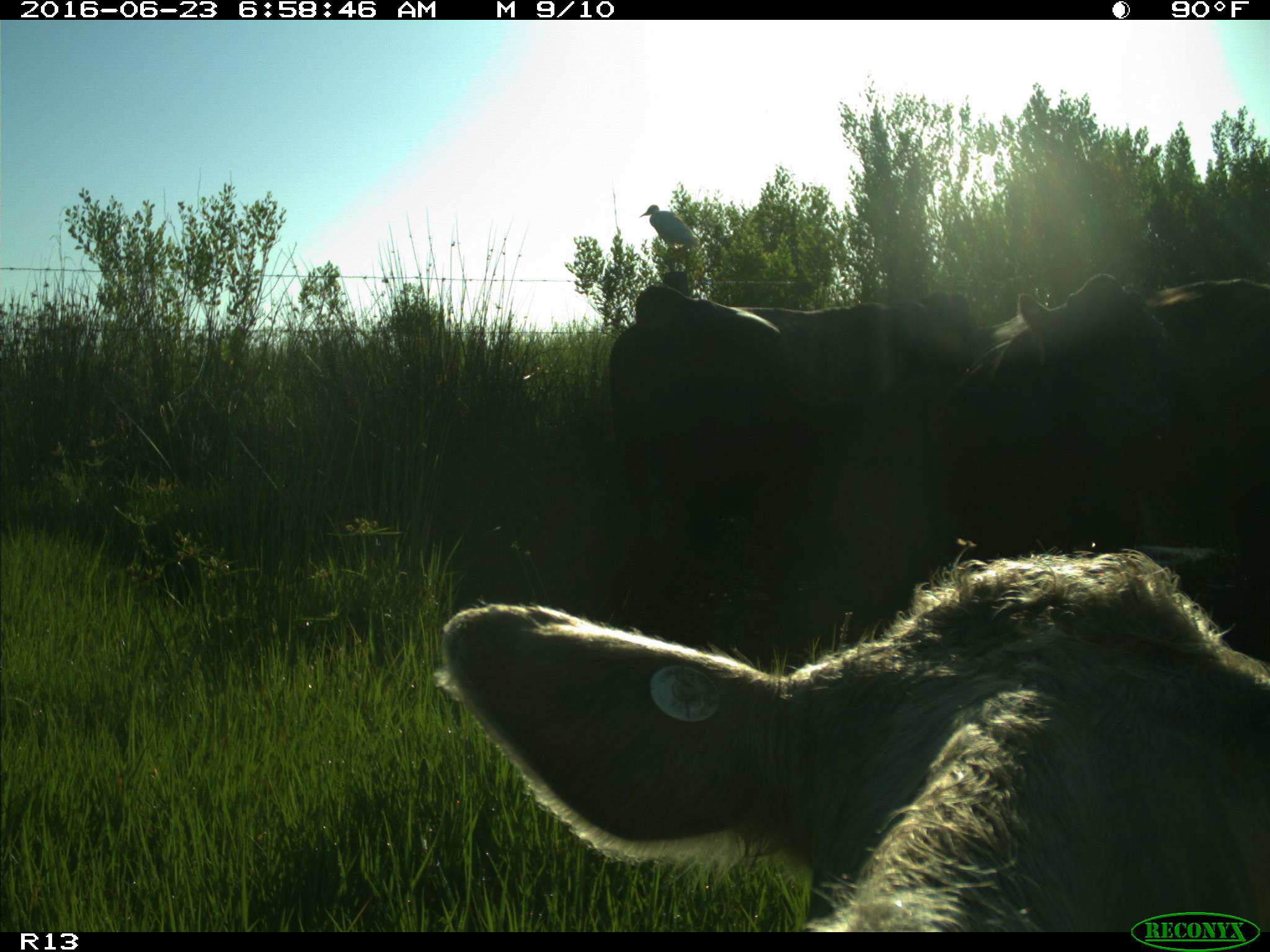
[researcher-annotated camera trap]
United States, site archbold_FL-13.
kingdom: Animalia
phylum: Chordata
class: Mammalia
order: Artiodactyla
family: Bovidae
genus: Bos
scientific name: Bos taurus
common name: domestic cow